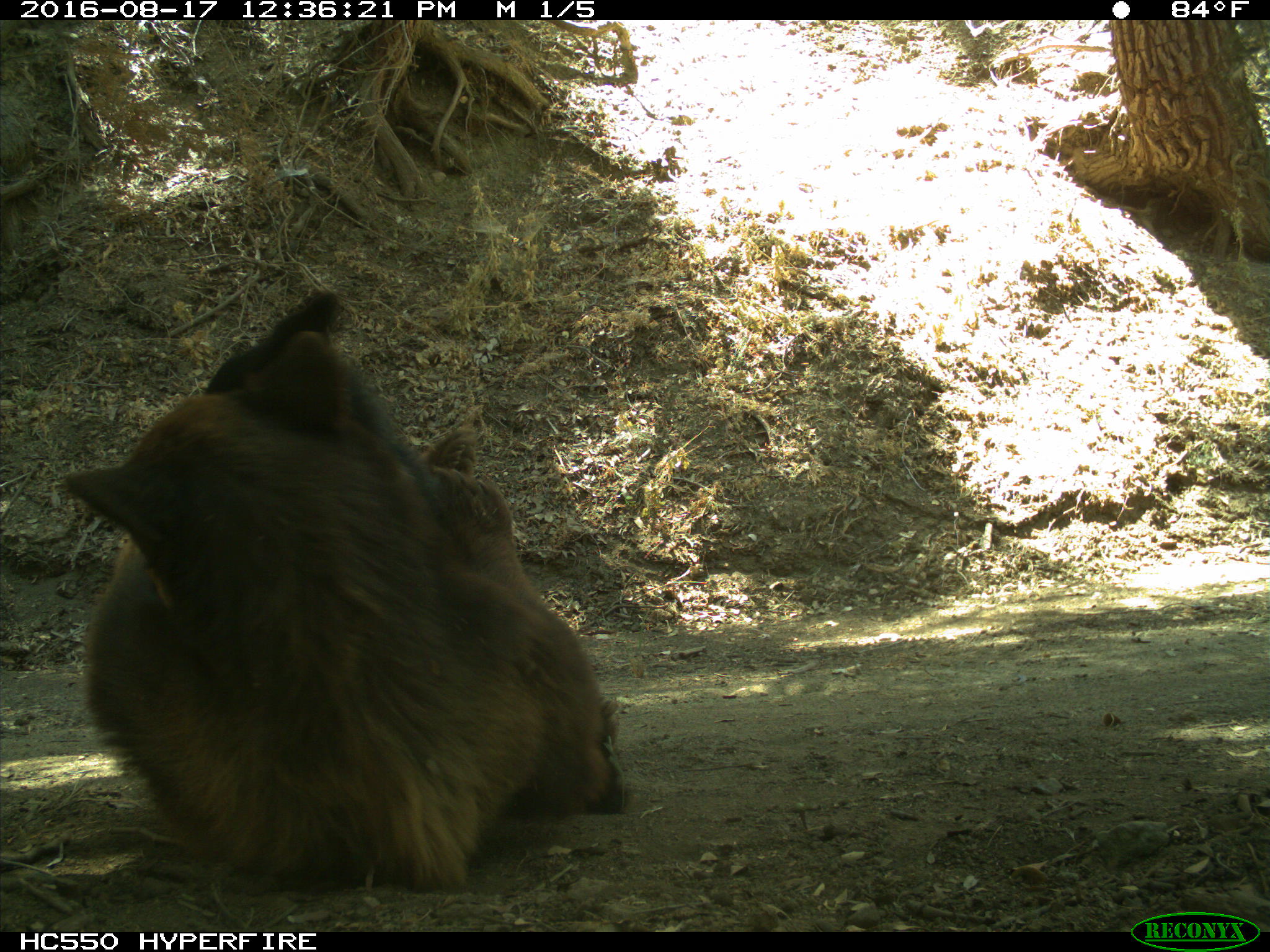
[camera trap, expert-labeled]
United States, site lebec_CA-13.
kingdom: Animalia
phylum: Chordata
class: Mammalia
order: Carnivora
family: Ursidae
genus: Ursus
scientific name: Ursus americanus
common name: american black bear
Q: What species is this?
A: Ursus americanus (american black bear).